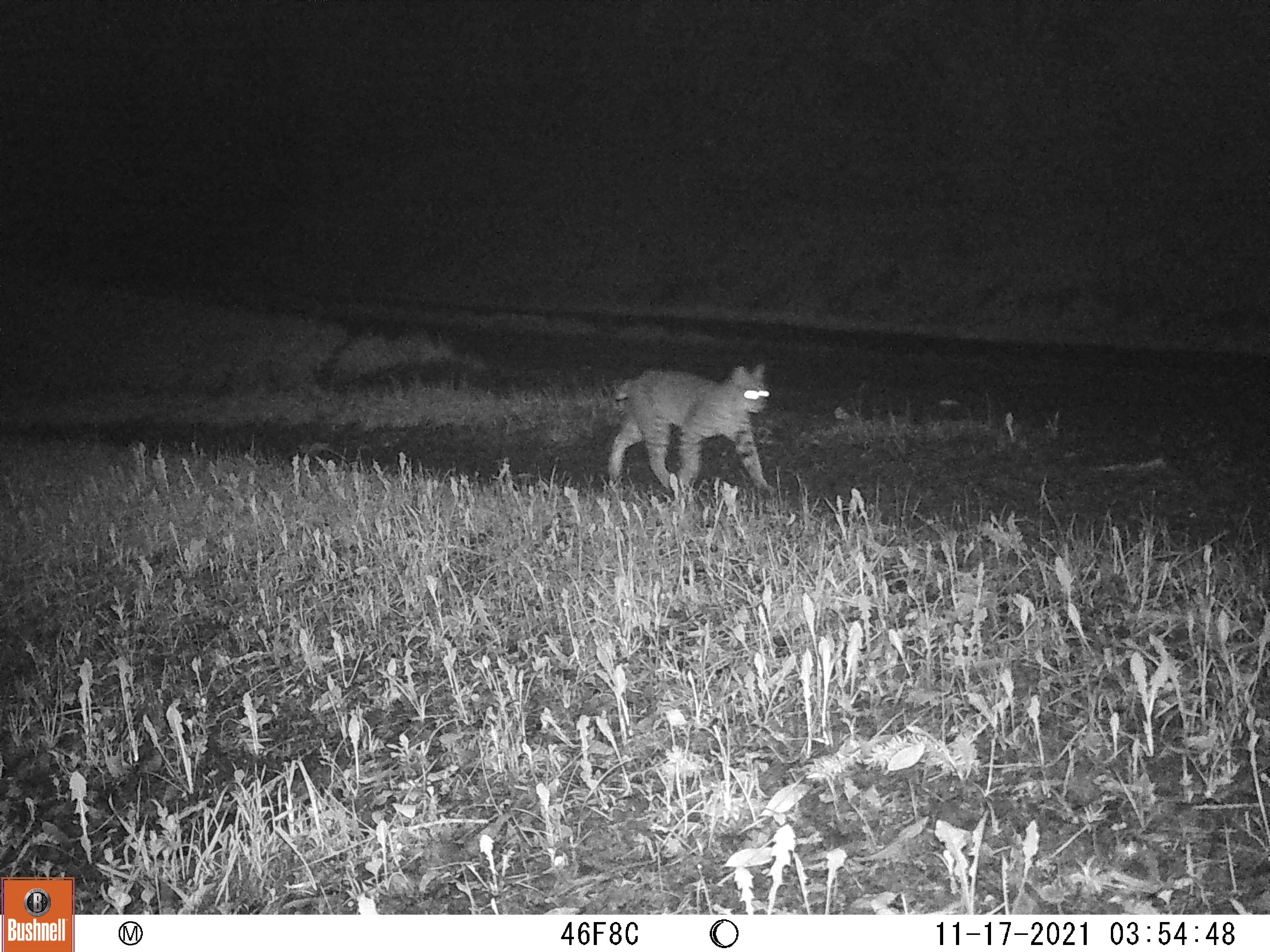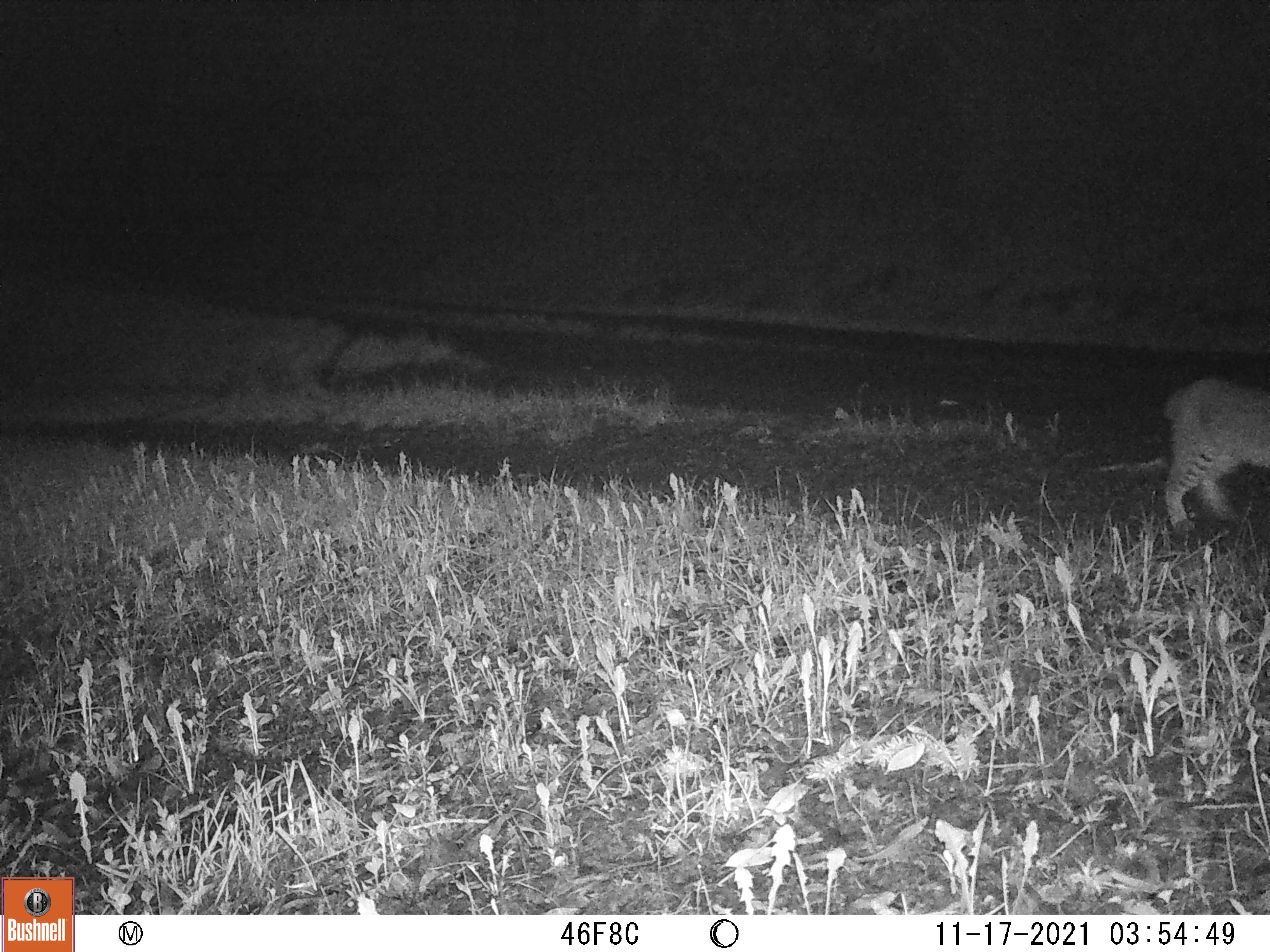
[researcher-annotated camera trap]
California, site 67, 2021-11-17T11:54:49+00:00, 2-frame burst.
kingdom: Animalia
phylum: Chordata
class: Mammalia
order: Carnivora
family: Felidae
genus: Lynx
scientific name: Lynx rufus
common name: bobcat